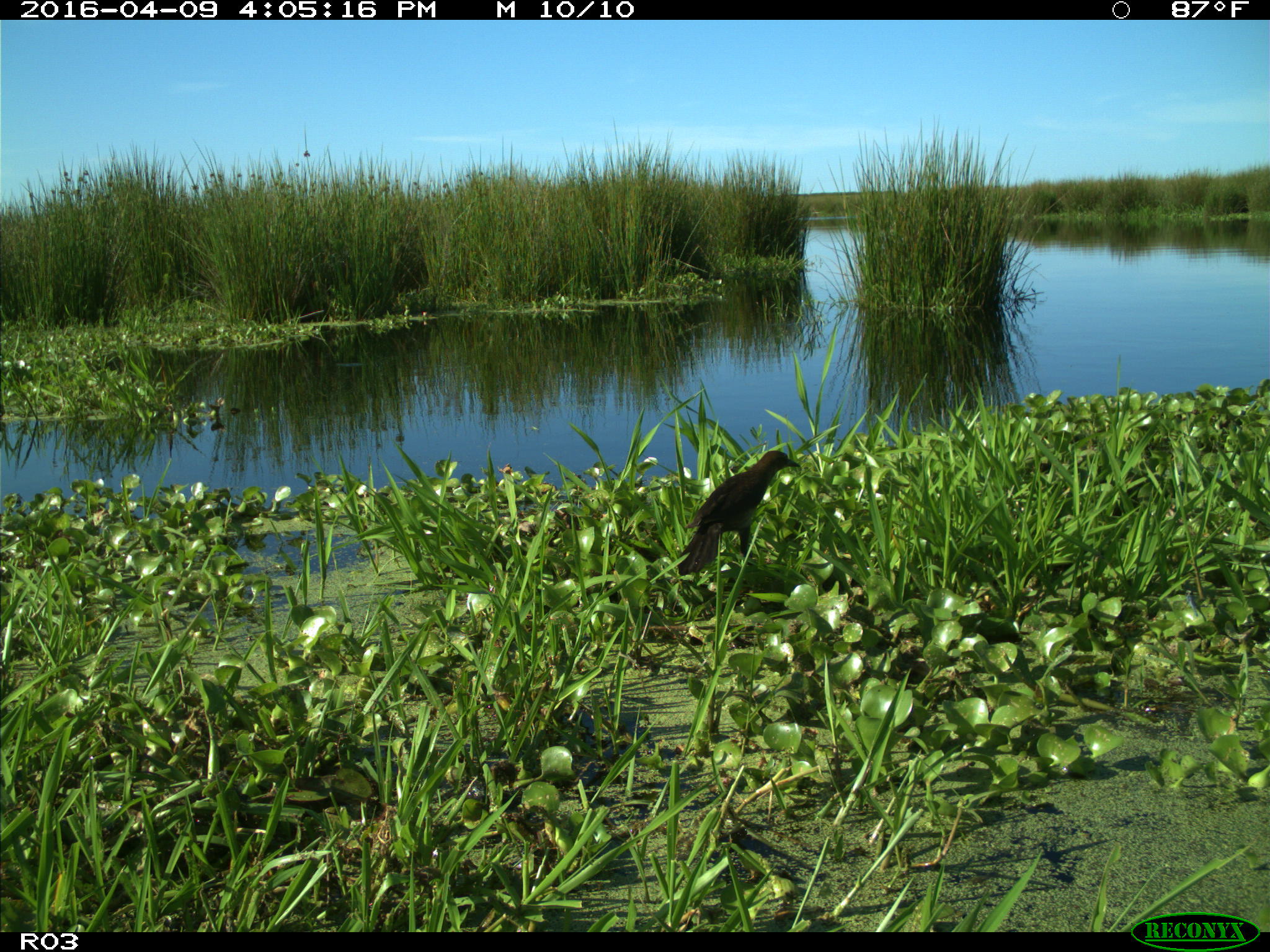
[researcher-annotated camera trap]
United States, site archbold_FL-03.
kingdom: Animalia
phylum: Chordata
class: Aves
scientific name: Aves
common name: birds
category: unidentified bird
Unidentified bird (birds) (Aves).